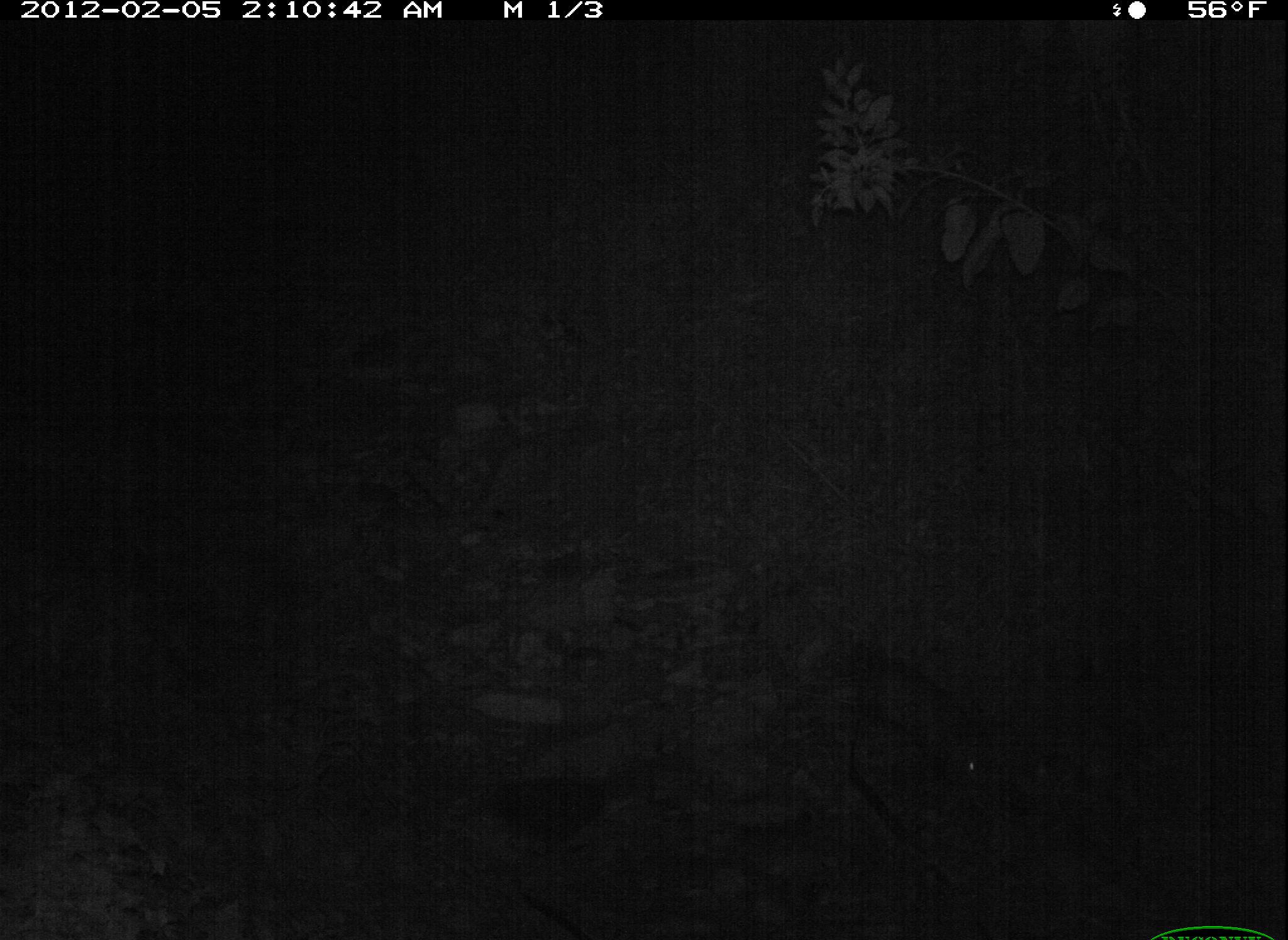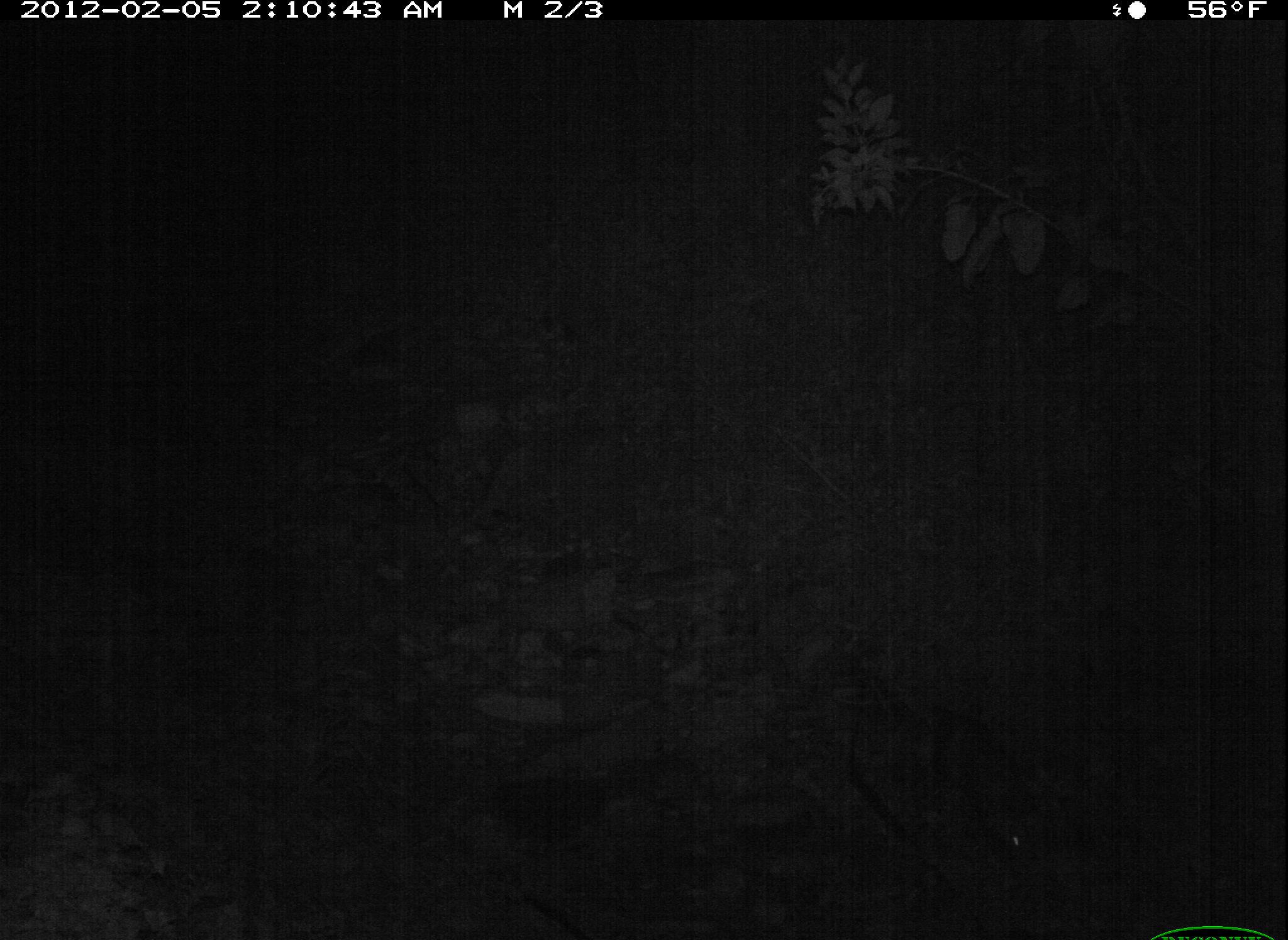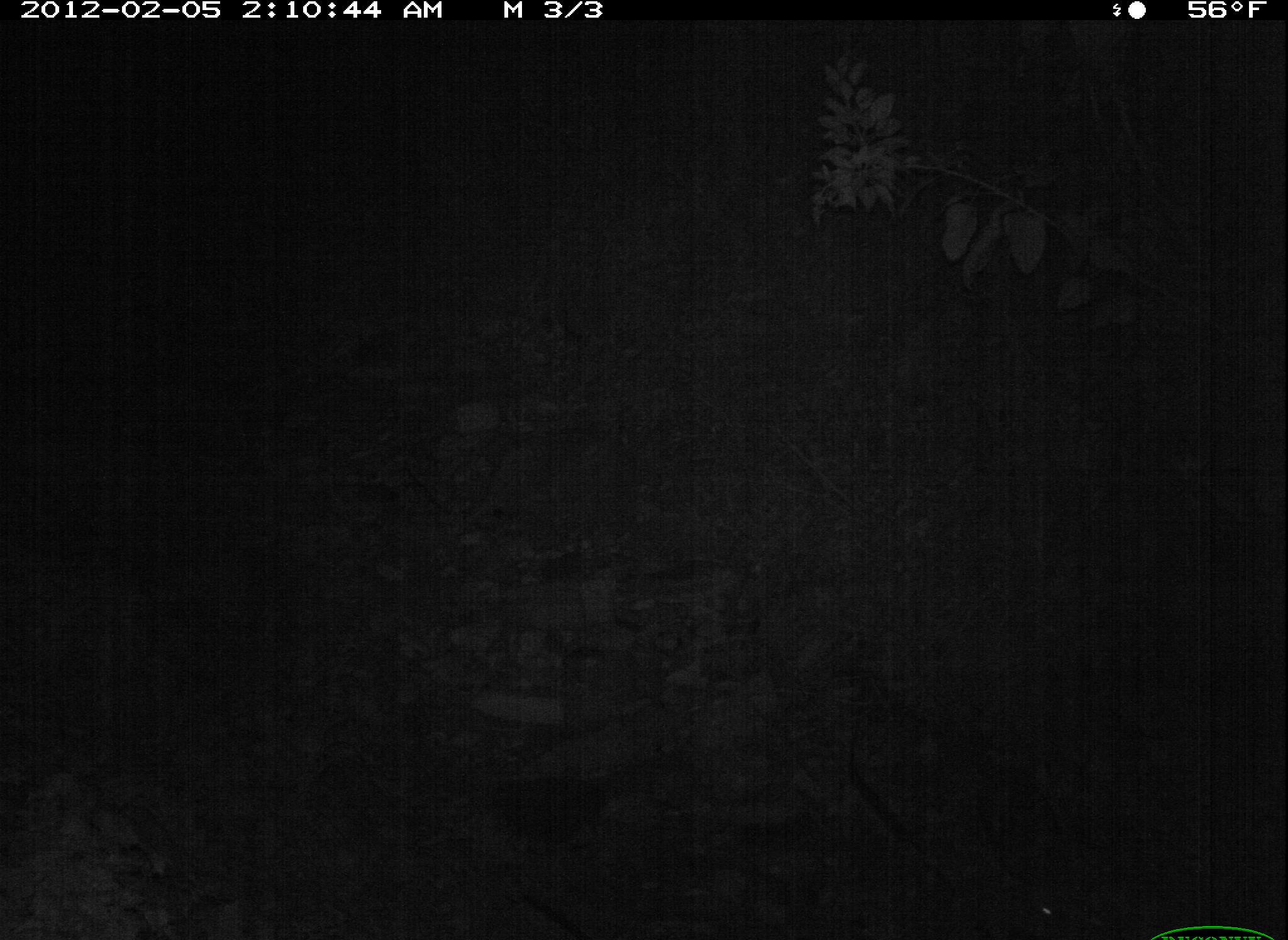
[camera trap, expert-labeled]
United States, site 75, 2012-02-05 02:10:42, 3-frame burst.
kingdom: Animalia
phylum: Chordata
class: Mammalia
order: Didelphimorphia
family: Didelphidae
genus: Didelphis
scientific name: Didelphis virginiana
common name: virginia opossum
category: opossum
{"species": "opossum (virginia opossum) (Didelphis virginiana)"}